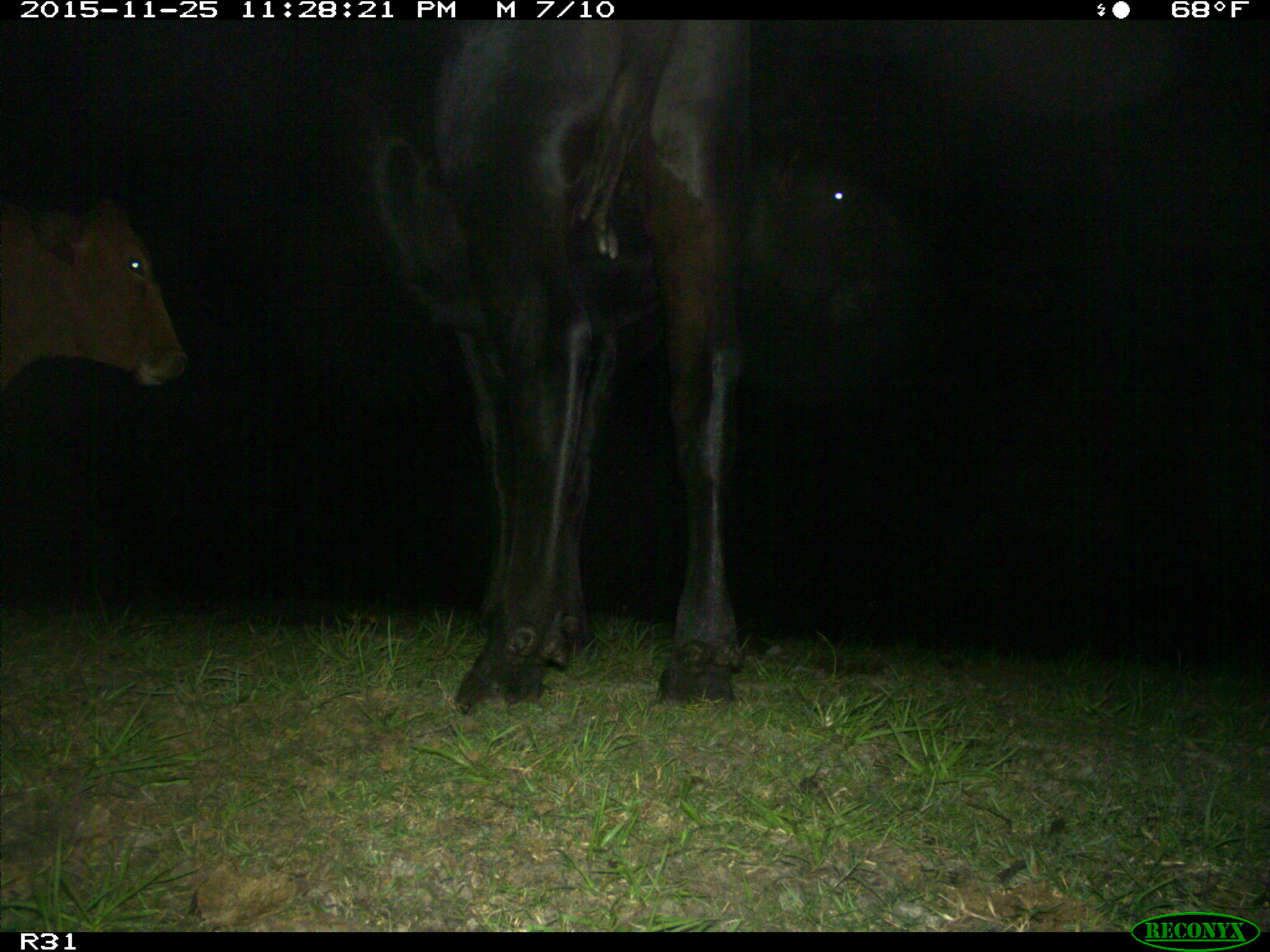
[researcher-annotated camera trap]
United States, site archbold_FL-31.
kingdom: Animalia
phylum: Chordata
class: Mammalia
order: Artiodactyla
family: Bovidae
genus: Bos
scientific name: Bos taurus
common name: domestic cow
Bos taurus (domestic cow).